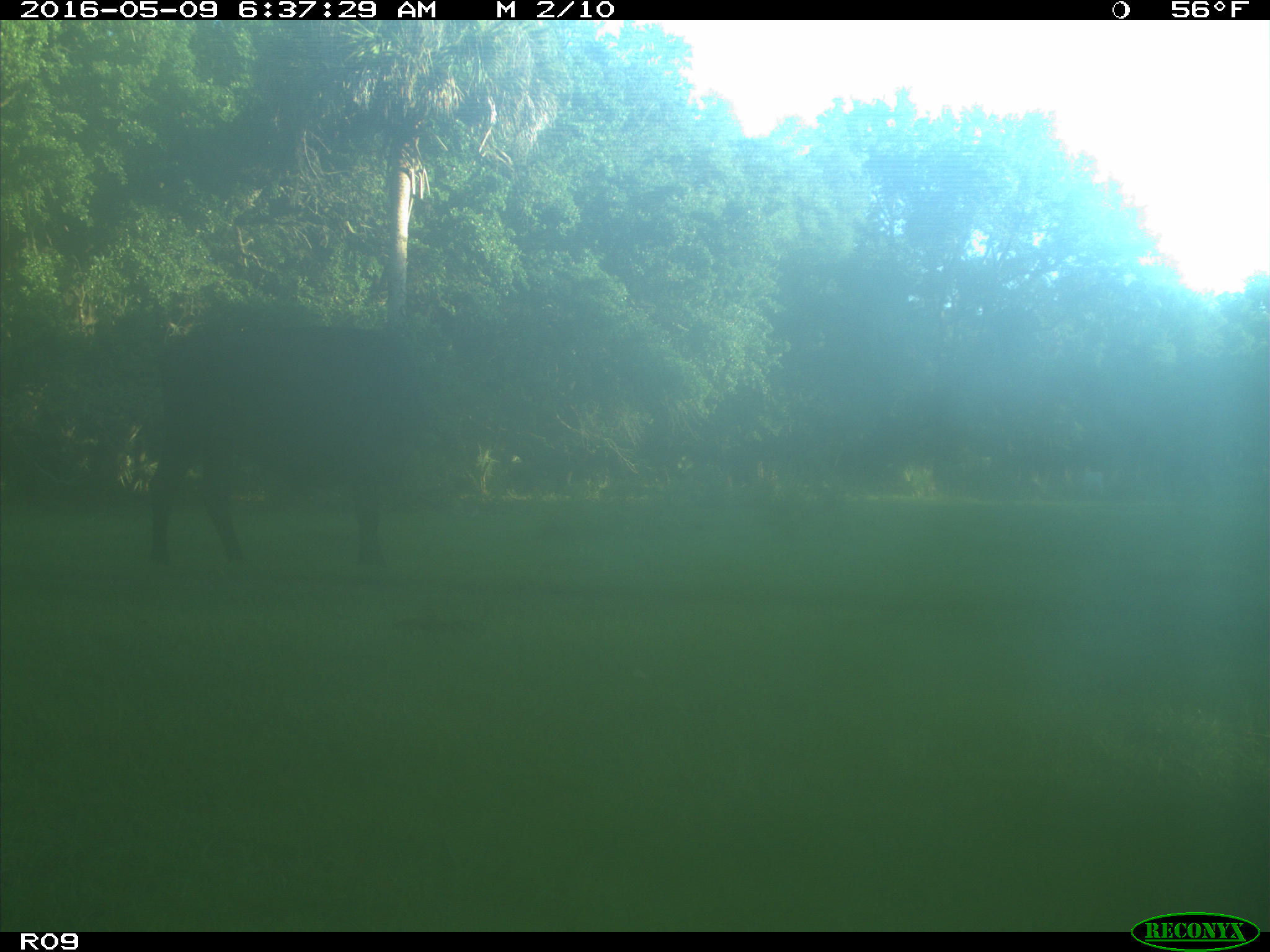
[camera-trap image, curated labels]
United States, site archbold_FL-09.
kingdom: Animalia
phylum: Chordata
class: Mammalia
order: Artiodactyla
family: Bovidae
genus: Bos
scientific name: Bos taurus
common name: domestic cow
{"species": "Bos taurus (domestic cow)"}